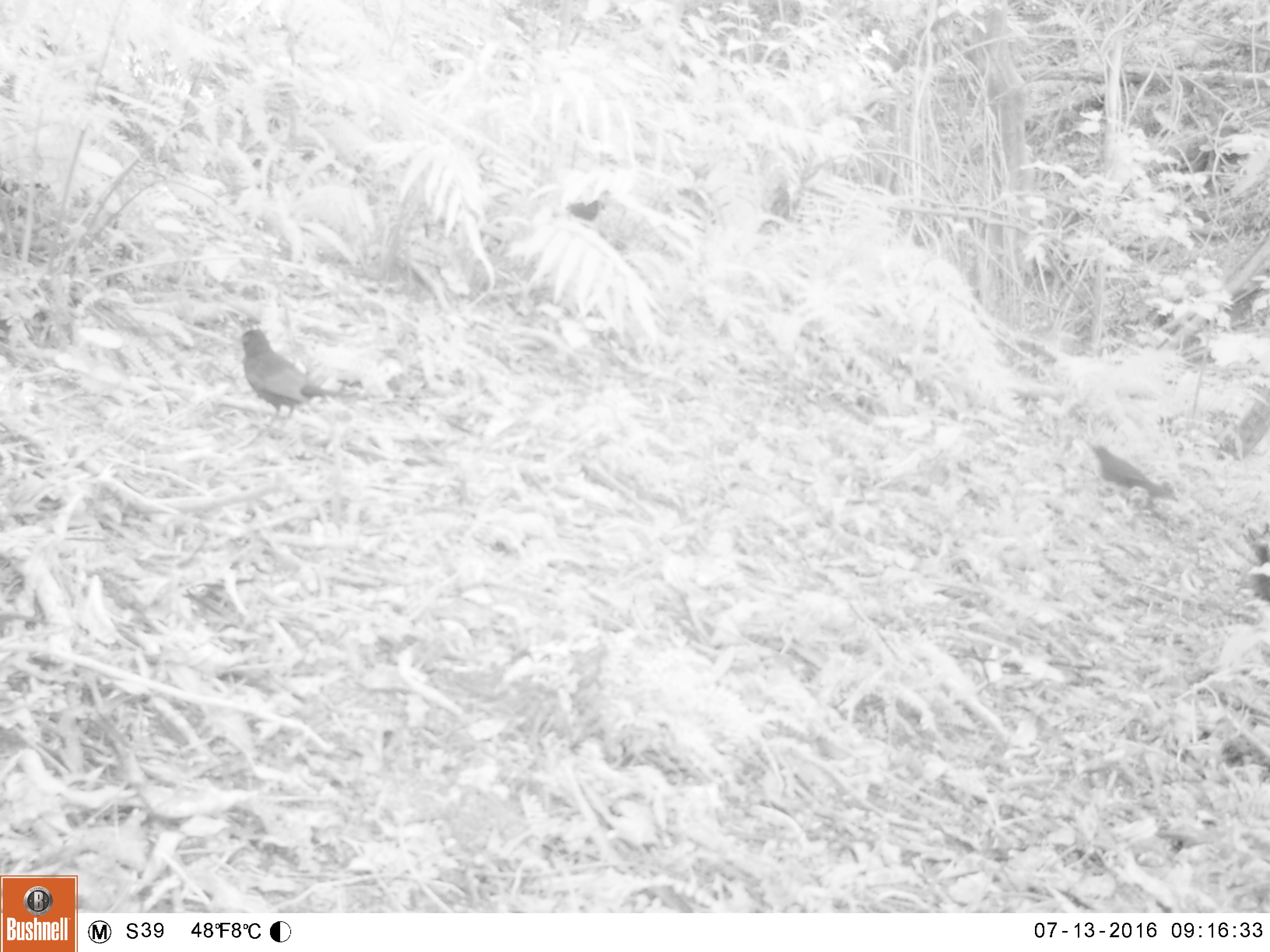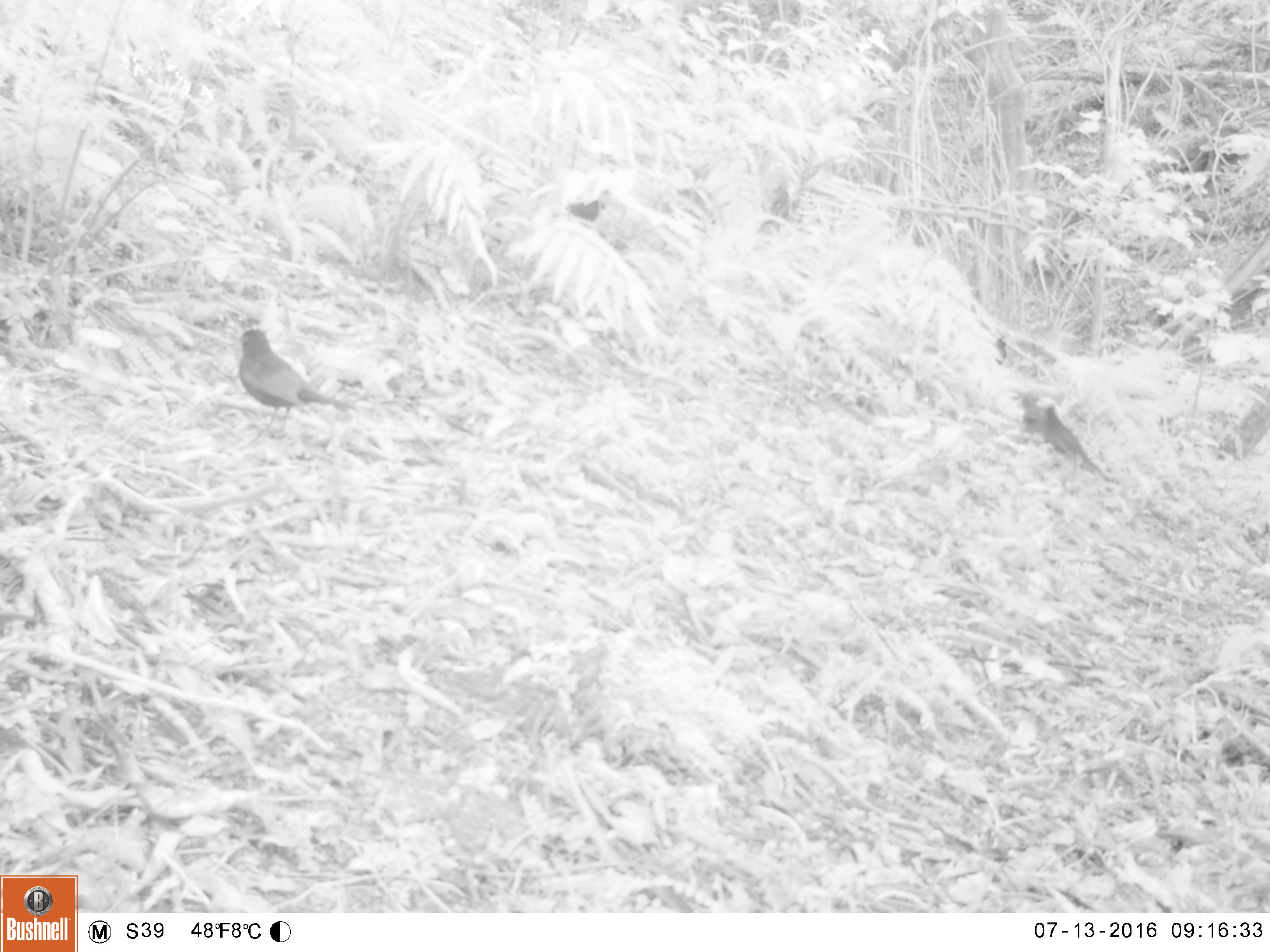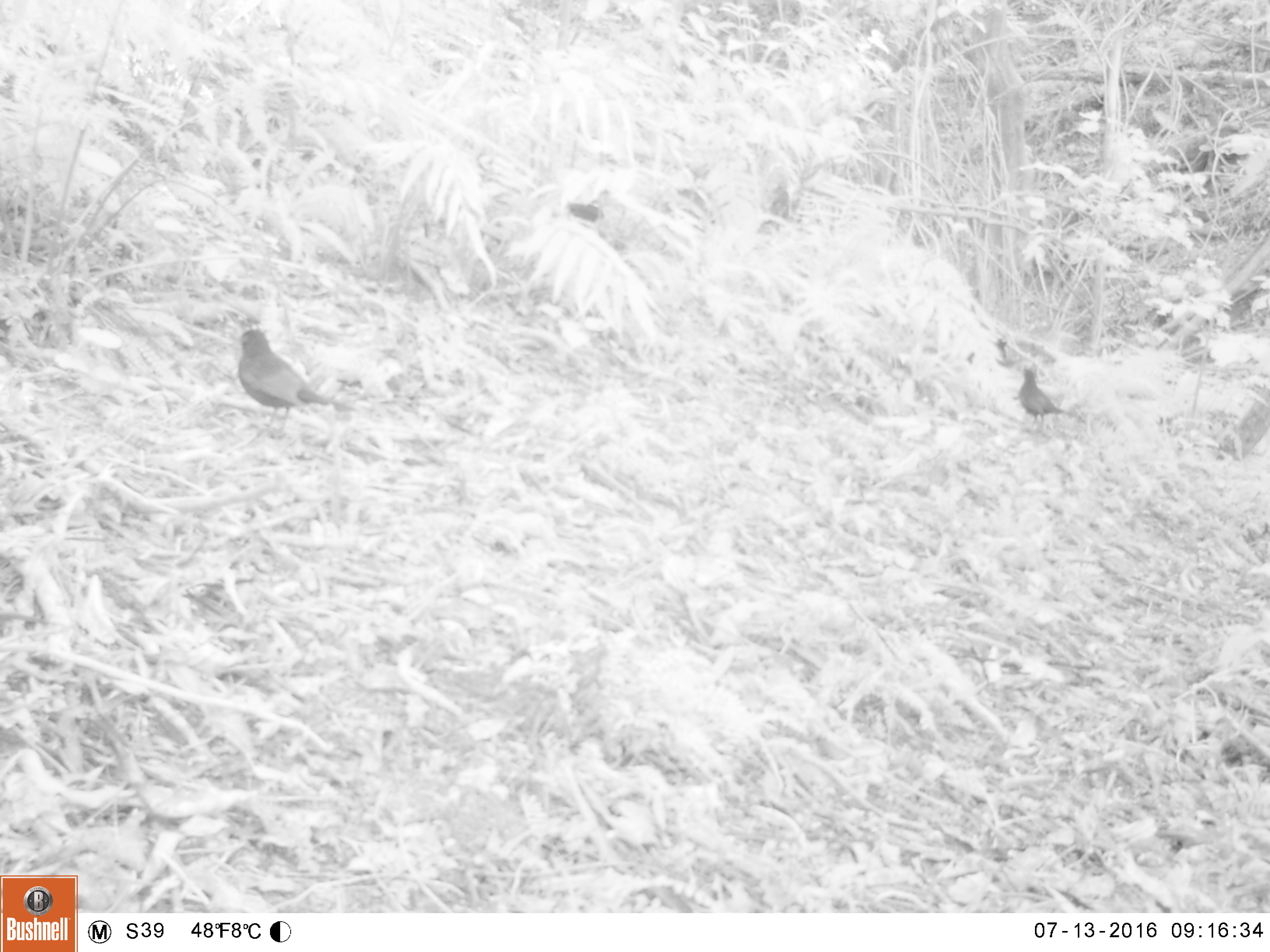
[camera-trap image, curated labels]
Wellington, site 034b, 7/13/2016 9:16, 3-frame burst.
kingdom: Animalia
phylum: Chordata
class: Aves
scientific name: Aves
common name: bird